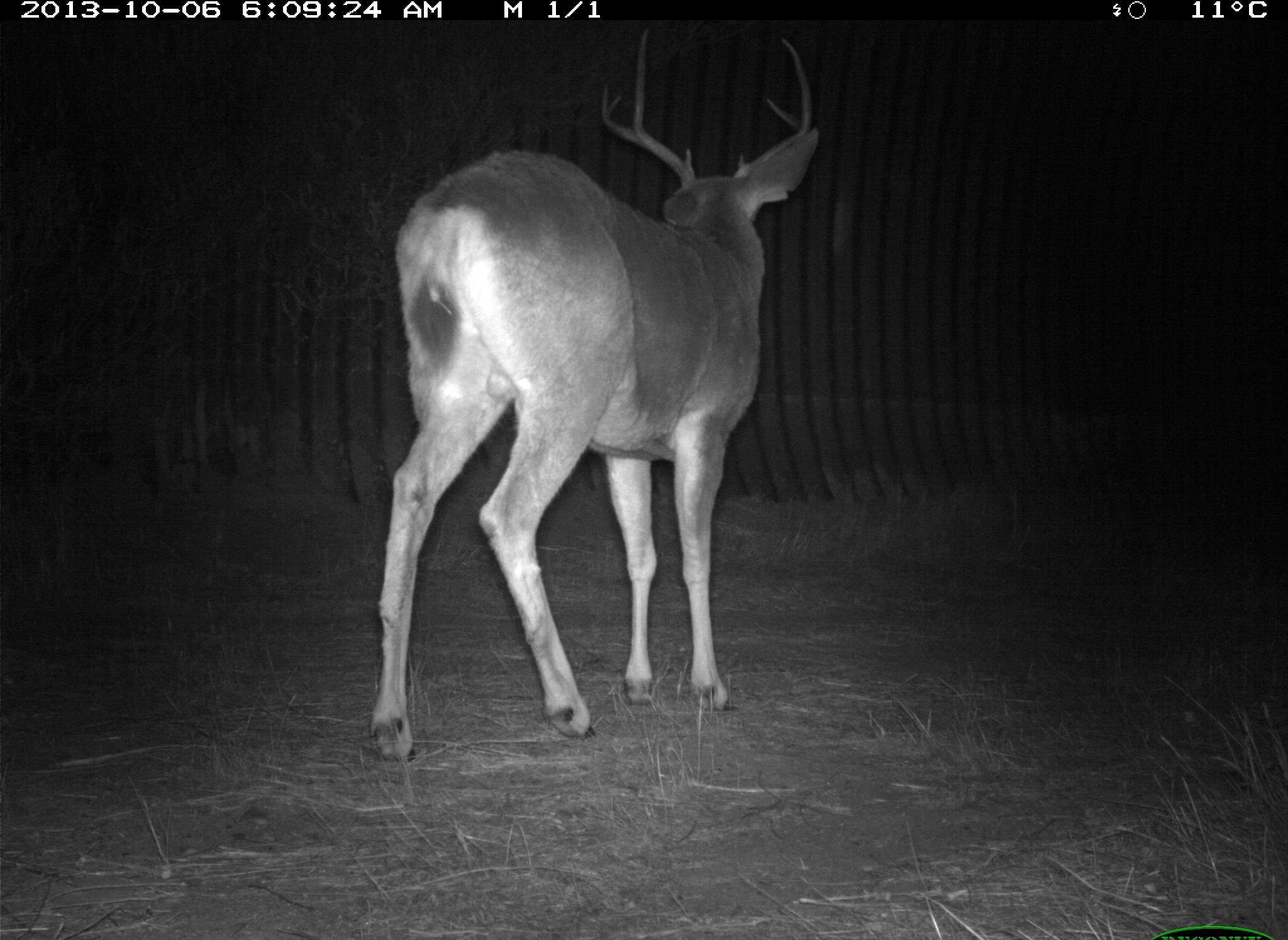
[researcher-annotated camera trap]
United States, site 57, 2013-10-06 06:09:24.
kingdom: Animalia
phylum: Chordata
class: Mammalia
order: Artiodactyla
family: Cervidae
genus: Odocoileus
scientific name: Odocoileus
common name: deer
Deer (Odocoileus).